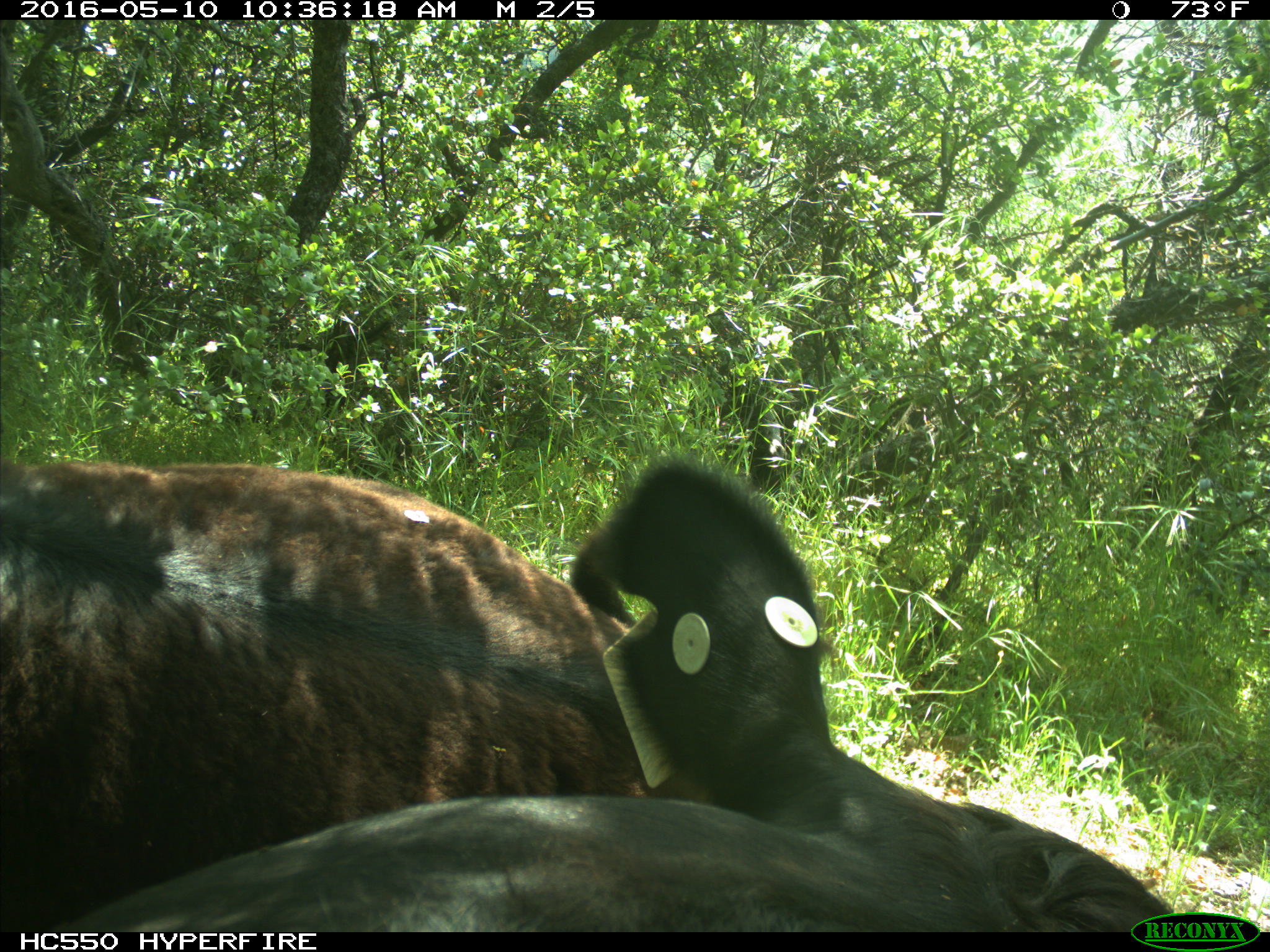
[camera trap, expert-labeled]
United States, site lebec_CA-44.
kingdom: Animalia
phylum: Chordata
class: Mammalia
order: Artiodactyla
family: Bovidae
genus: Bos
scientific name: Bos taurus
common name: domestic cow